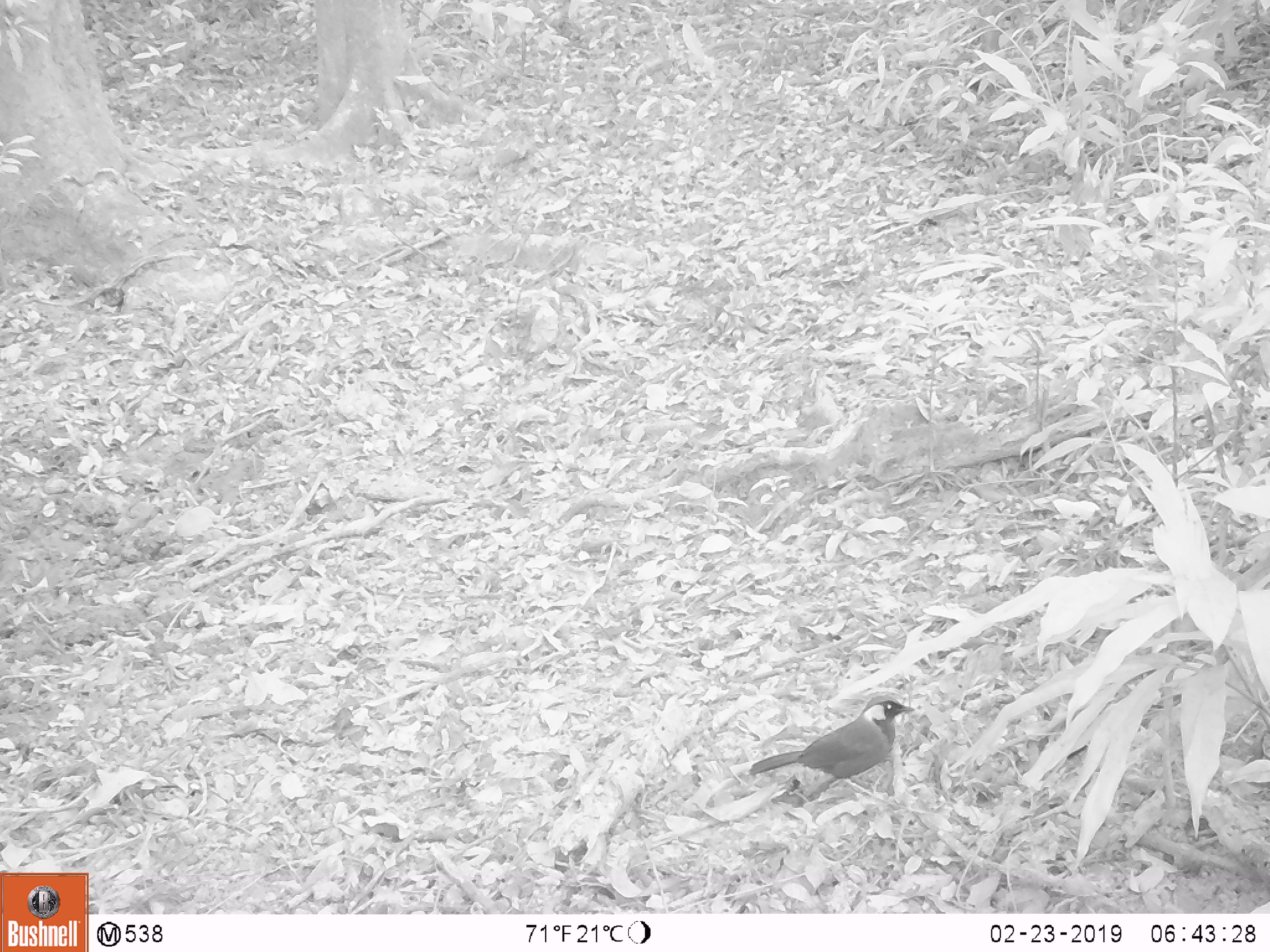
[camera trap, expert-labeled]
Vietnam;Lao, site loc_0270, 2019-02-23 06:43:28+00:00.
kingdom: Animalia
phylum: Chordata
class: Aves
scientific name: Aves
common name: bird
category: unidentified bird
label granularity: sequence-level